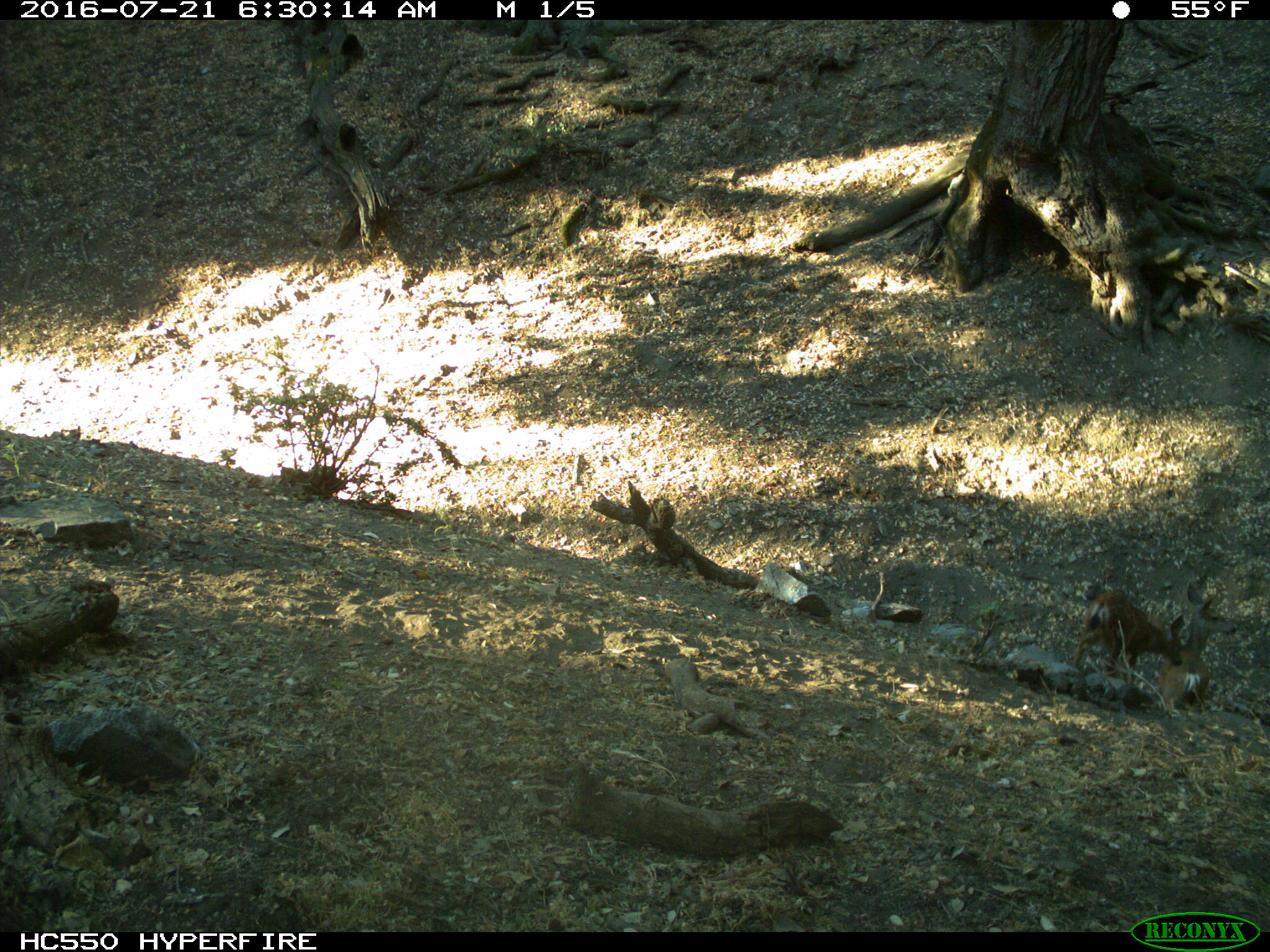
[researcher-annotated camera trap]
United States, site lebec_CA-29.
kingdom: Animalia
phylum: Chordata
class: Mammalia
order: Artiodactyla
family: Cervidae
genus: Odocoileus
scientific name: Odocoileus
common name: deer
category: unidentified deer